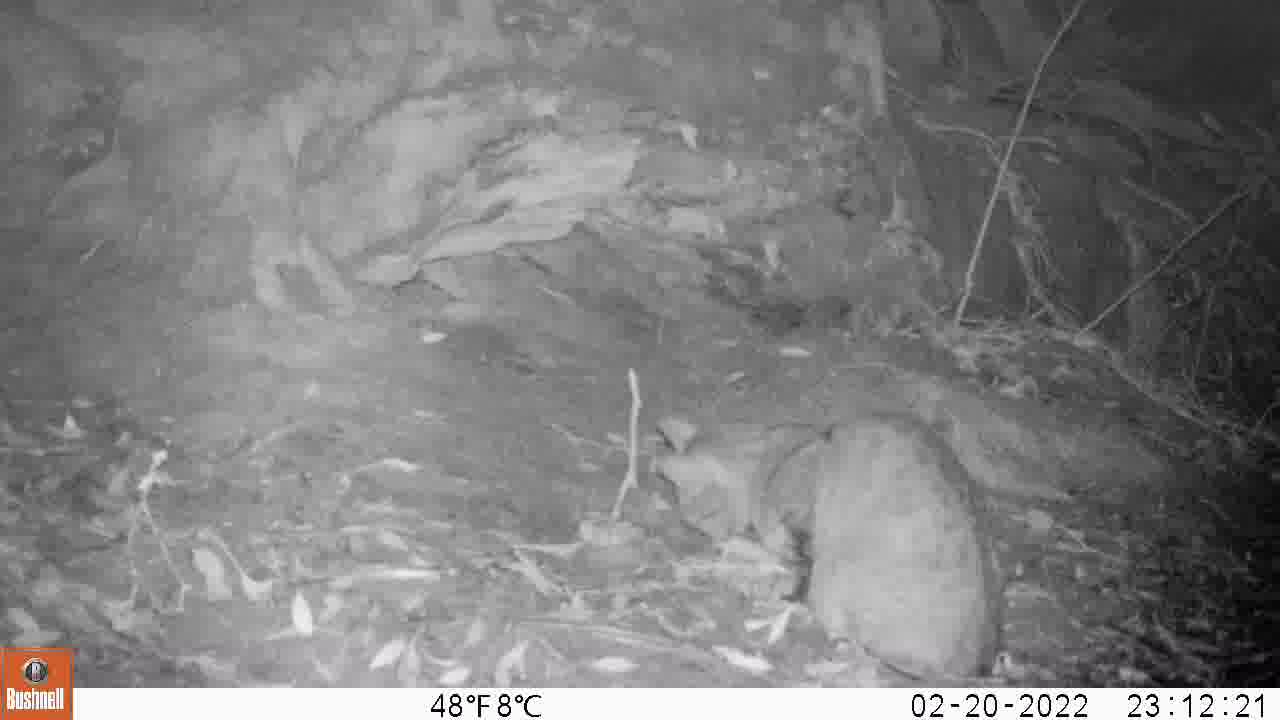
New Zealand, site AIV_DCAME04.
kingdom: Animalia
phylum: Chordata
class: Mammalia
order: Carnivora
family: Felidae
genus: Felis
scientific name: Felis catus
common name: domestic cat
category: cat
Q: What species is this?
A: Cat (domestic cat) (Felis catus).